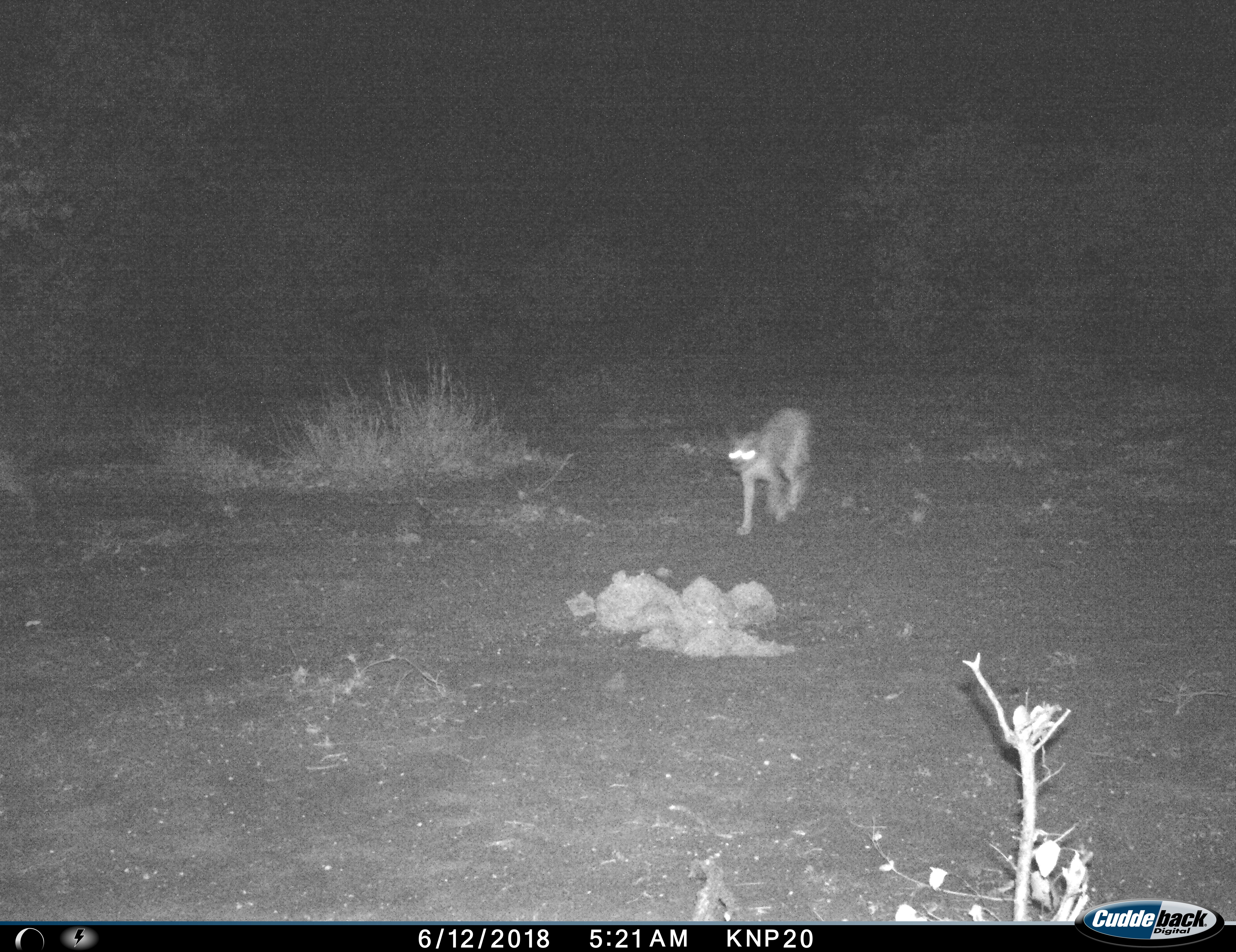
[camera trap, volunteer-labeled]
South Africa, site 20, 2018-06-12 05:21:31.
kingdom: Animalia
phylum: Chordata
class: Mammalia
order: Carnivora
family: Felidae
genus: Caracal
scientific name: Caracal caracal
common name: caracal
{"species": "caracal (Caracal caracal)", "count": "1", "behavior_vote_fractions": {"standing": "0%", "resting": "0%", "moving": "100%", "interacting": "0%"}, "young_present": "0%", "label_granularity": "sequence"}